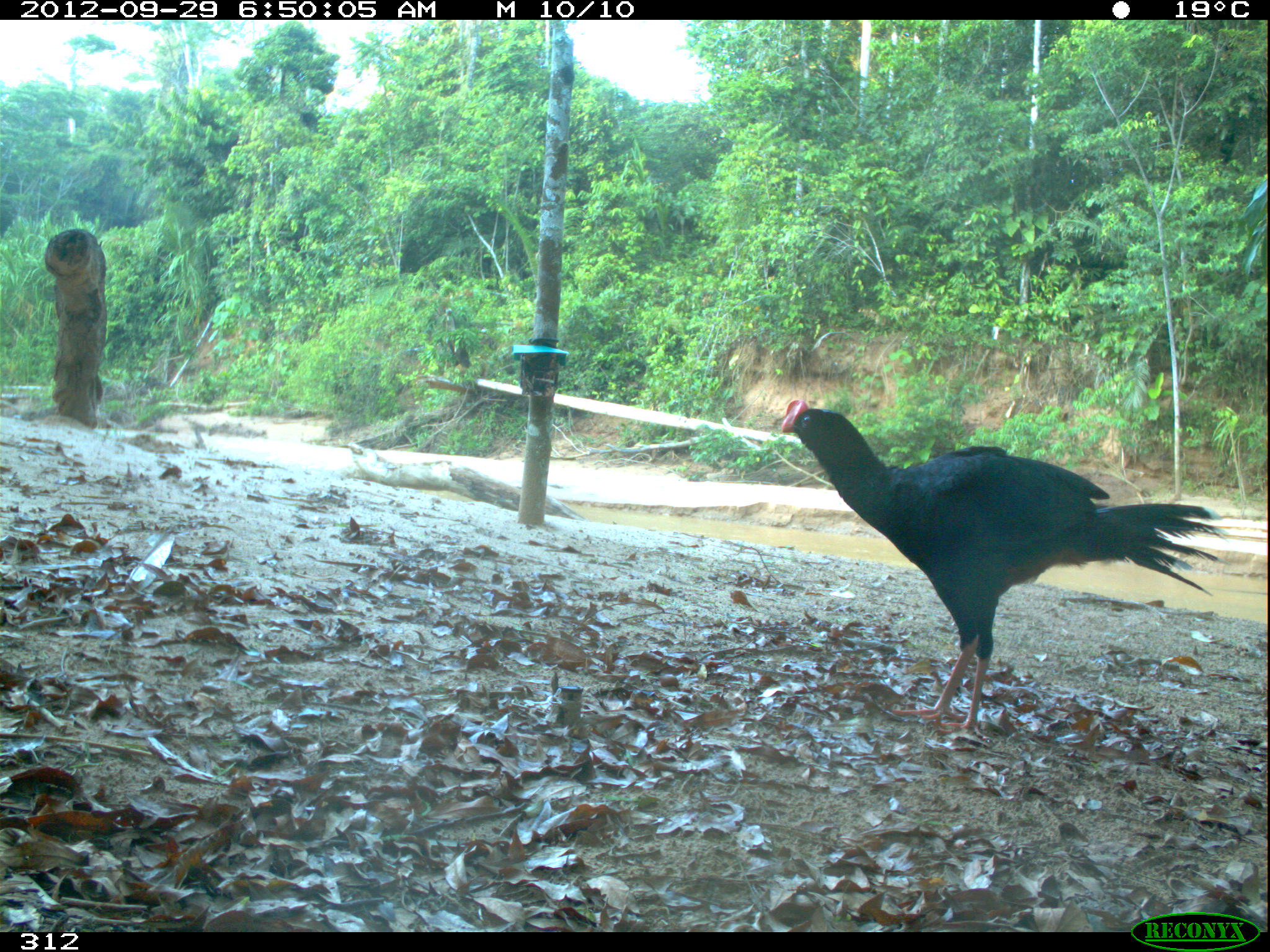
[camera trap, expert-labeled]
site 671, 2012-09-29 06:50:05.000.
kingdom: Animalia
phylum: Chordata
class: Aves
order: Galliformes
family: Cracidae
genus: Mitu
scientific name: Mitu tuberosum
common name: razor-billed curassow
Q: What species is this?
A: Mitu tuberosum (razor-billed curassow).